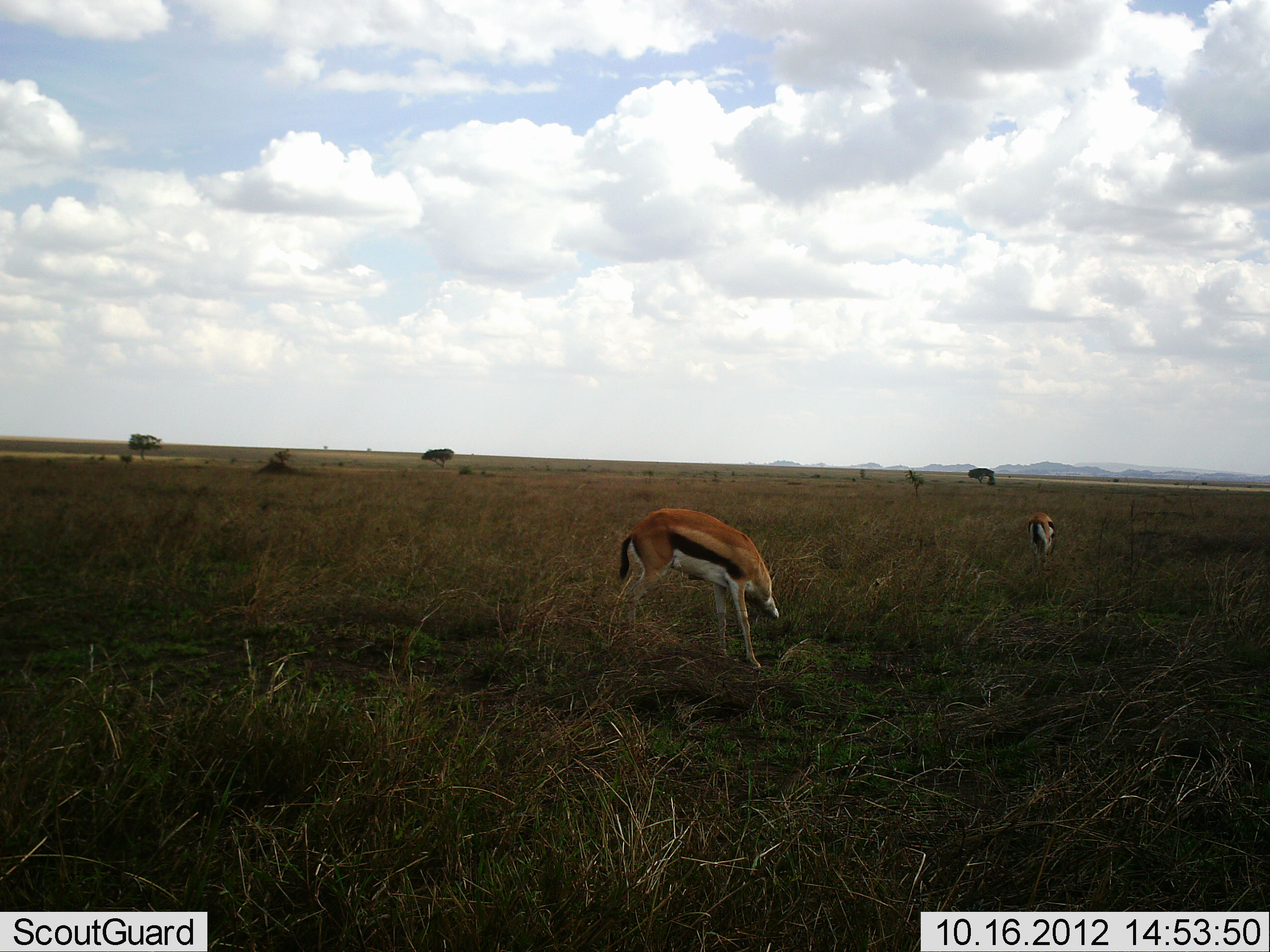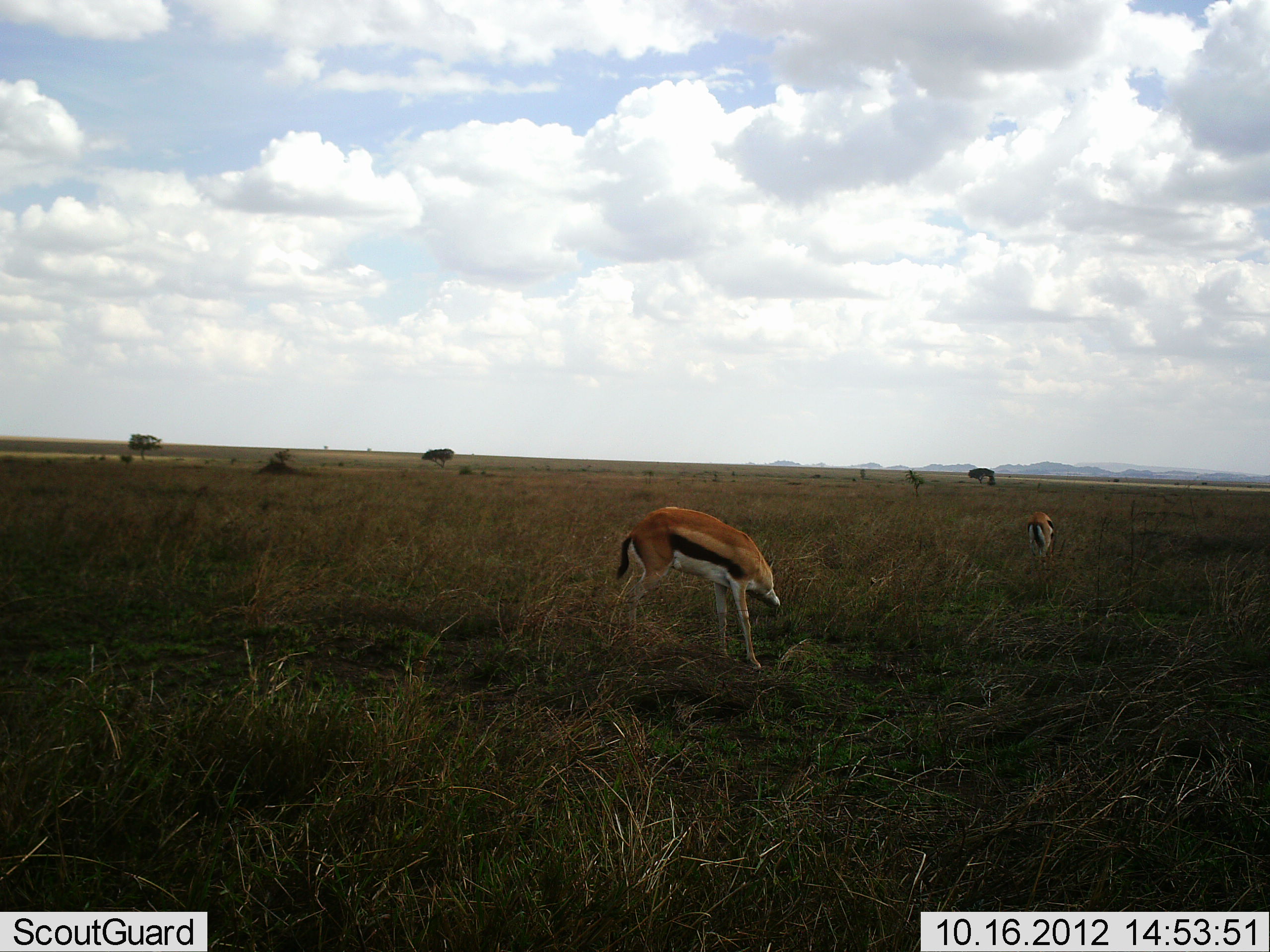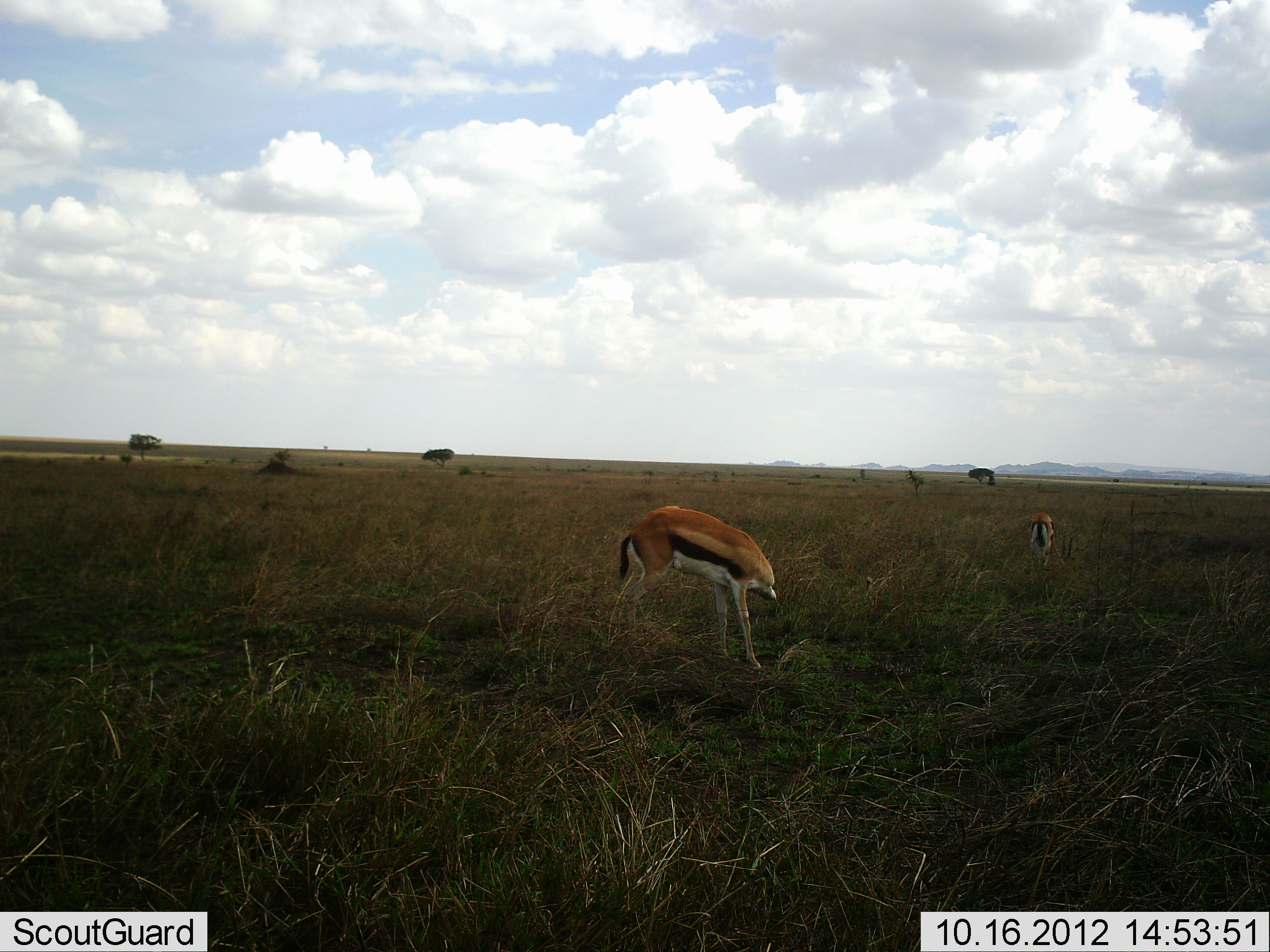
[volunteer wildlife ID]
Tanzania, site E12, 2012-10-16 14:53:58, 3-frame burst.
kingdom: Animalia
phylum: Chordata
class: Mammalia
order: Artiodactyla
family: Bovidae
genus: Eudorcas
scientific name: Eudorcas thomsonii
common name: thomson's gazelle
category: gazellethomsons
Gazellethomsons (thomson's gazelle) (Eudorcas thomsonii), count 2. Behavior (volunteer vote fractions): standing 40%, resting 0%, moving 30%, interacting 0%. Young present (vote fraction): 0%. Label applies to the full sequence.